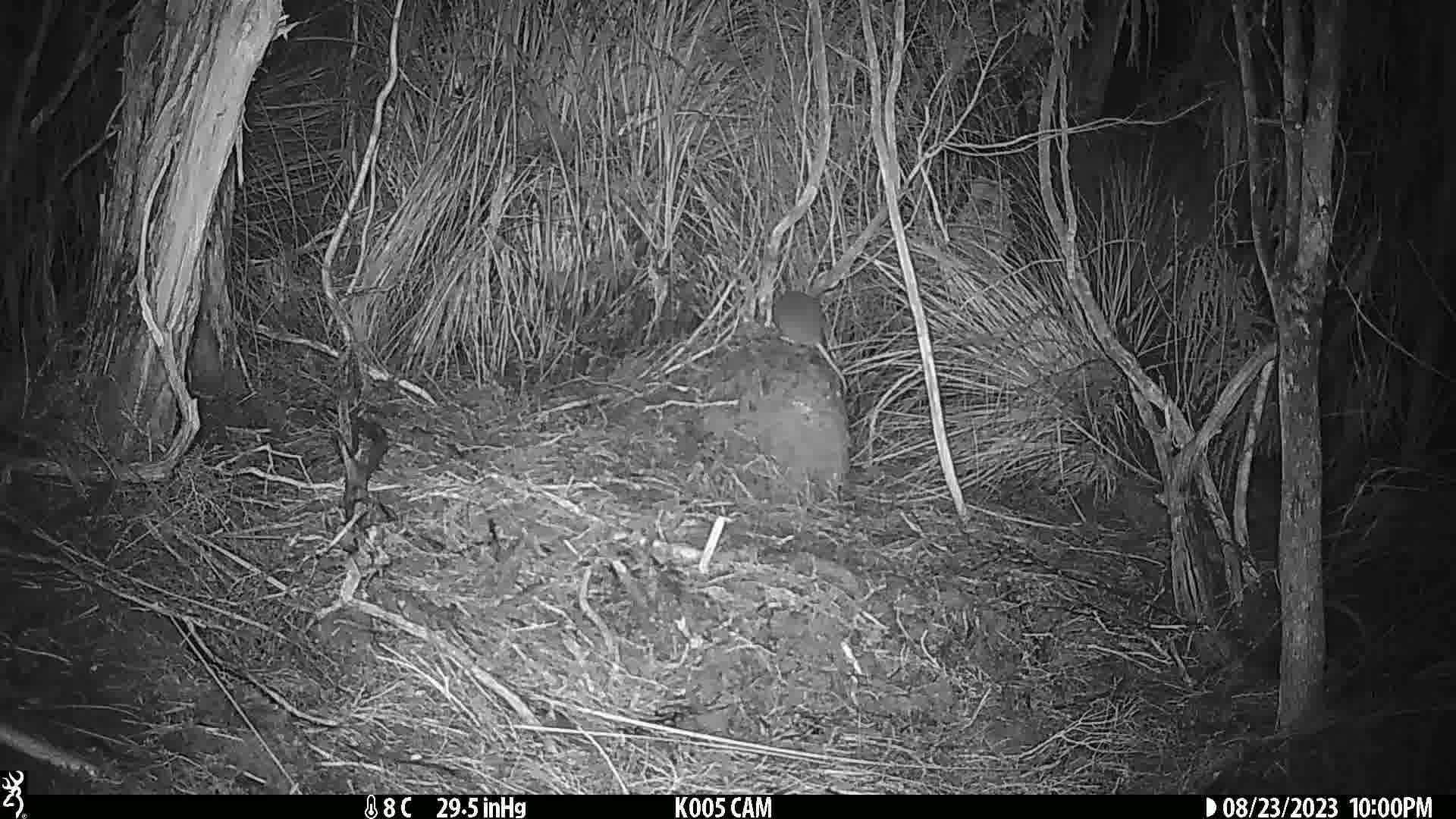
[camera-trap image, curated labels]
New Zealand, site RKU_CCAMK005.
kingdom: Animalia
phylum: Chordata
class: Mammalia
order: Rodentia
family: Muridae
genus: Rattus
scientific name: Rattus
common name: rat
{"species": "rat (Rattus)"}